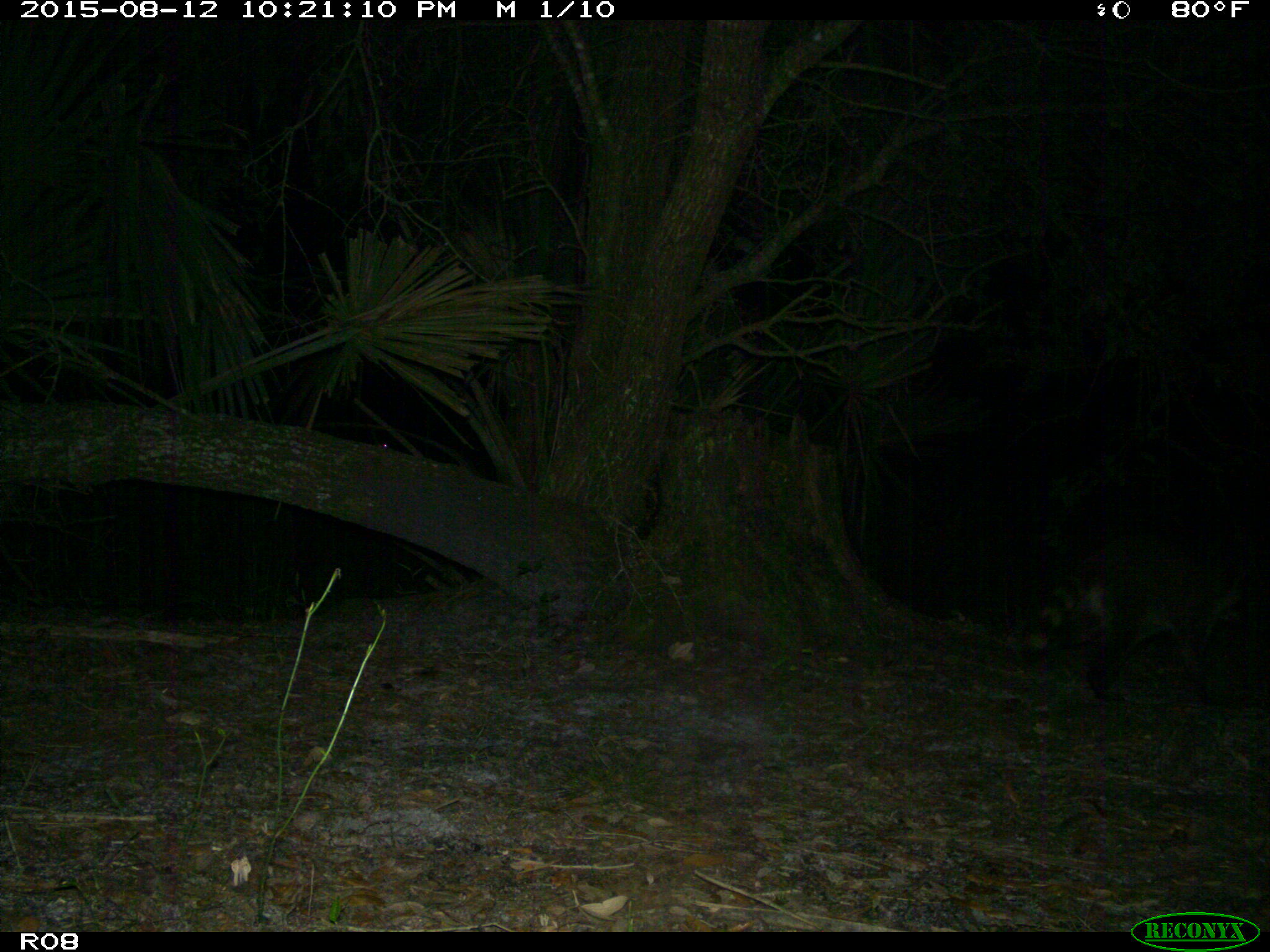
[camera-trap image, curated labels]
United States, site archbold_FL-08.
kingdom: Animalia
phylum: Chordata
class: Mammalia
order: Carnivora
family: Procyonidae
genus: Procyon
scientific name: Procyon lotor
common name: common raccoon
Procyon lotor (common raccoon).